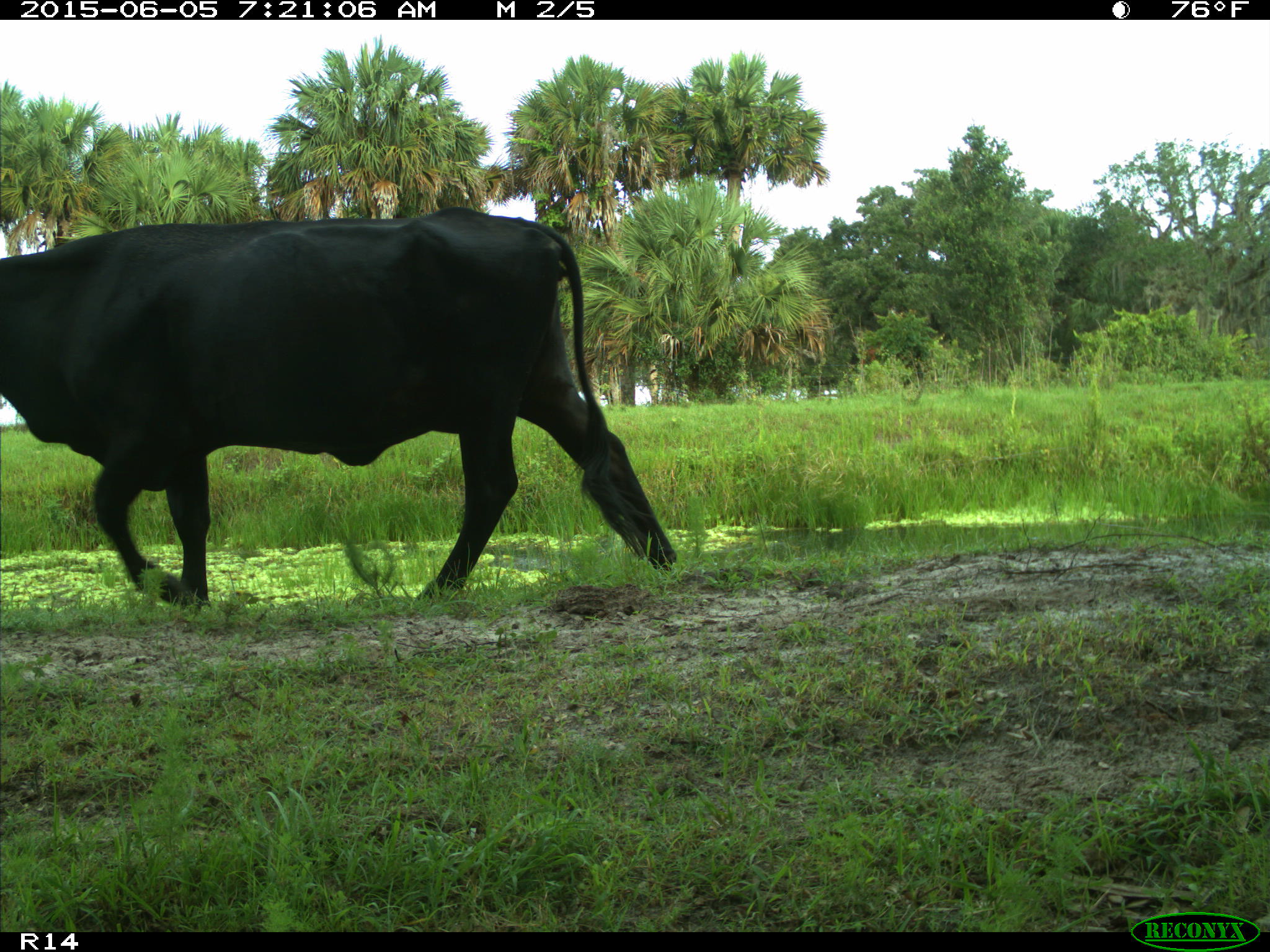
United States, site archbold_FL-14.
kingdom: Animalia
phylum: Chordata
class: Mammalia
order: Artiodactyla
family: Bovidae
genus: Bos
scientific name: Bos taurus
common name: domestic cow